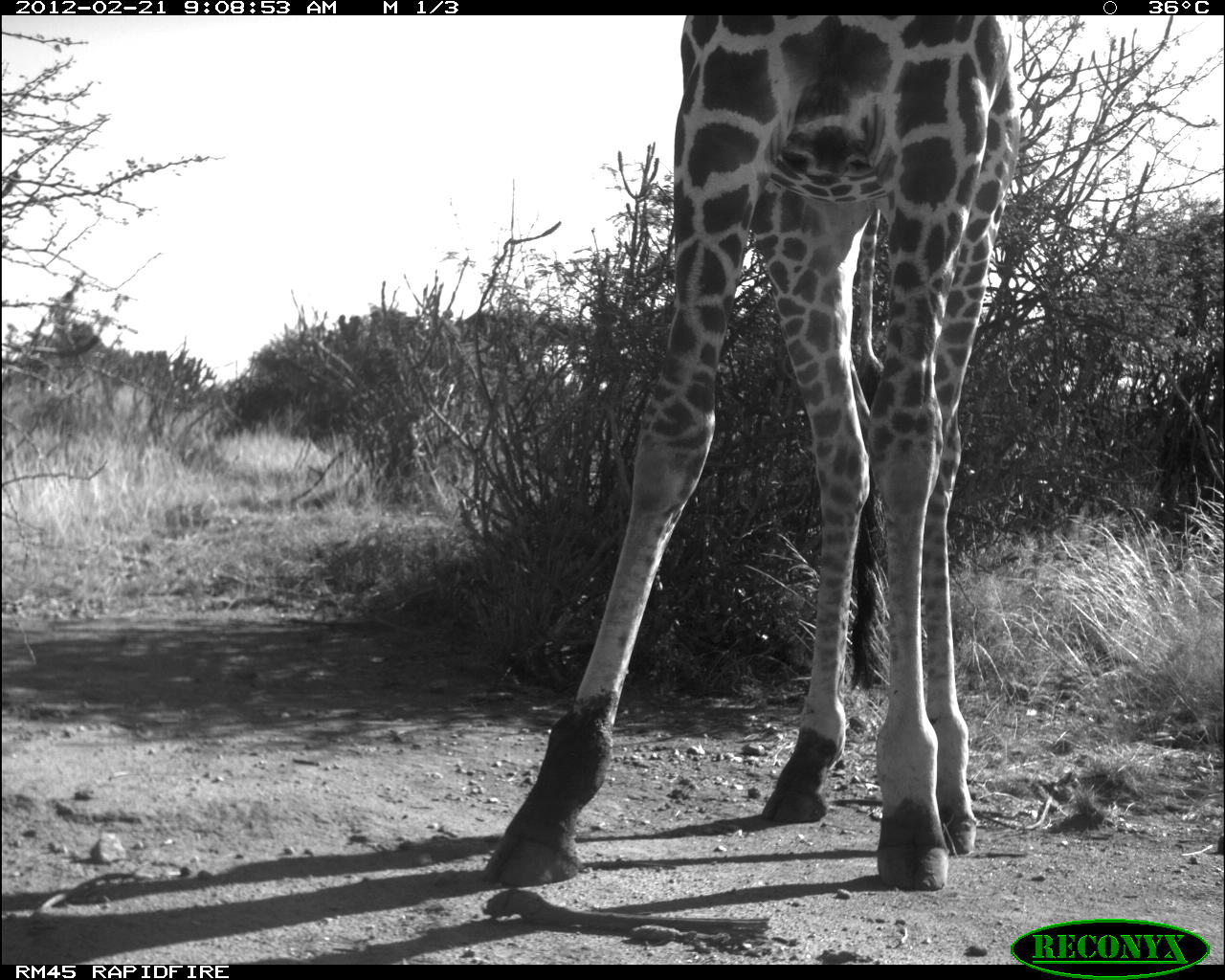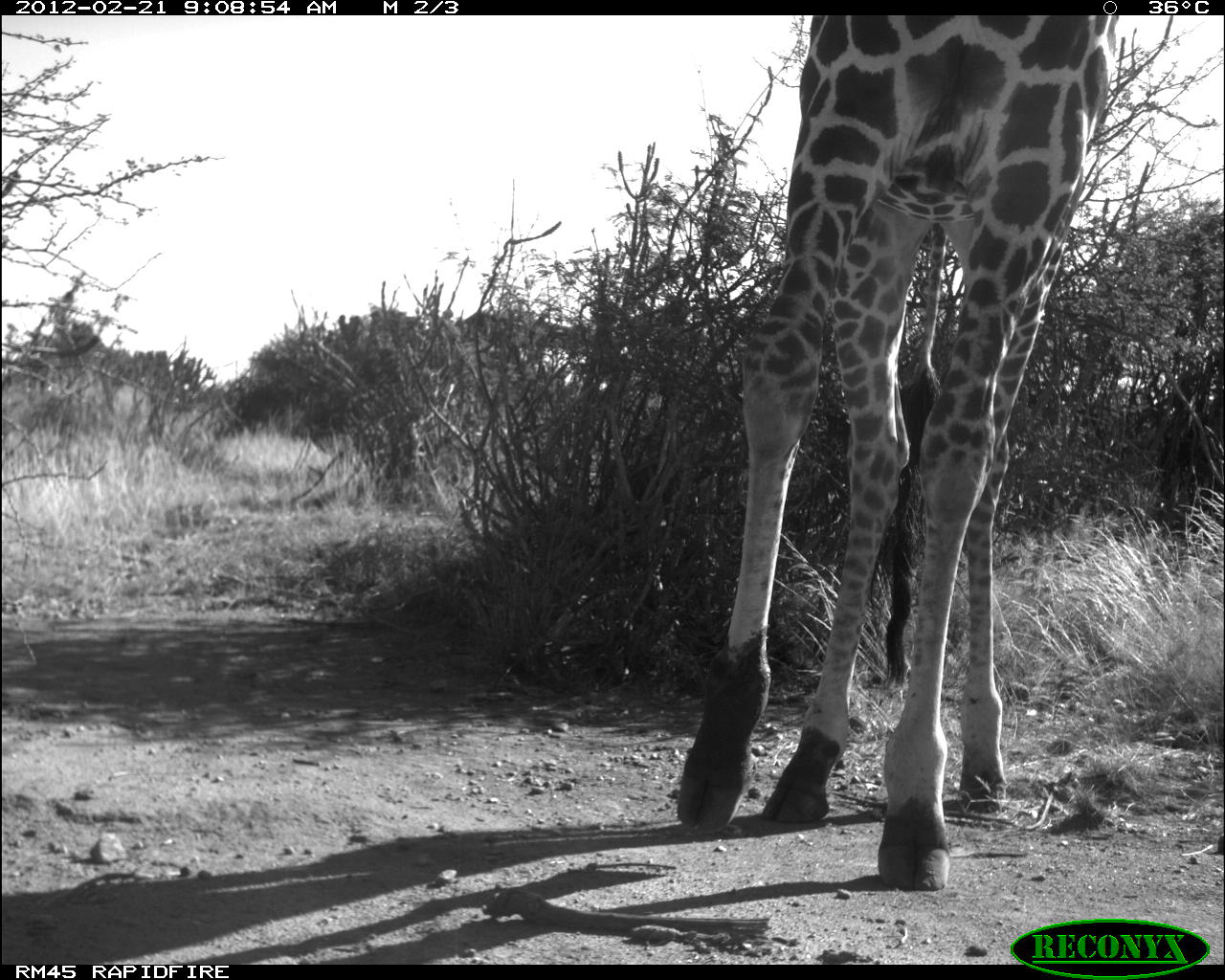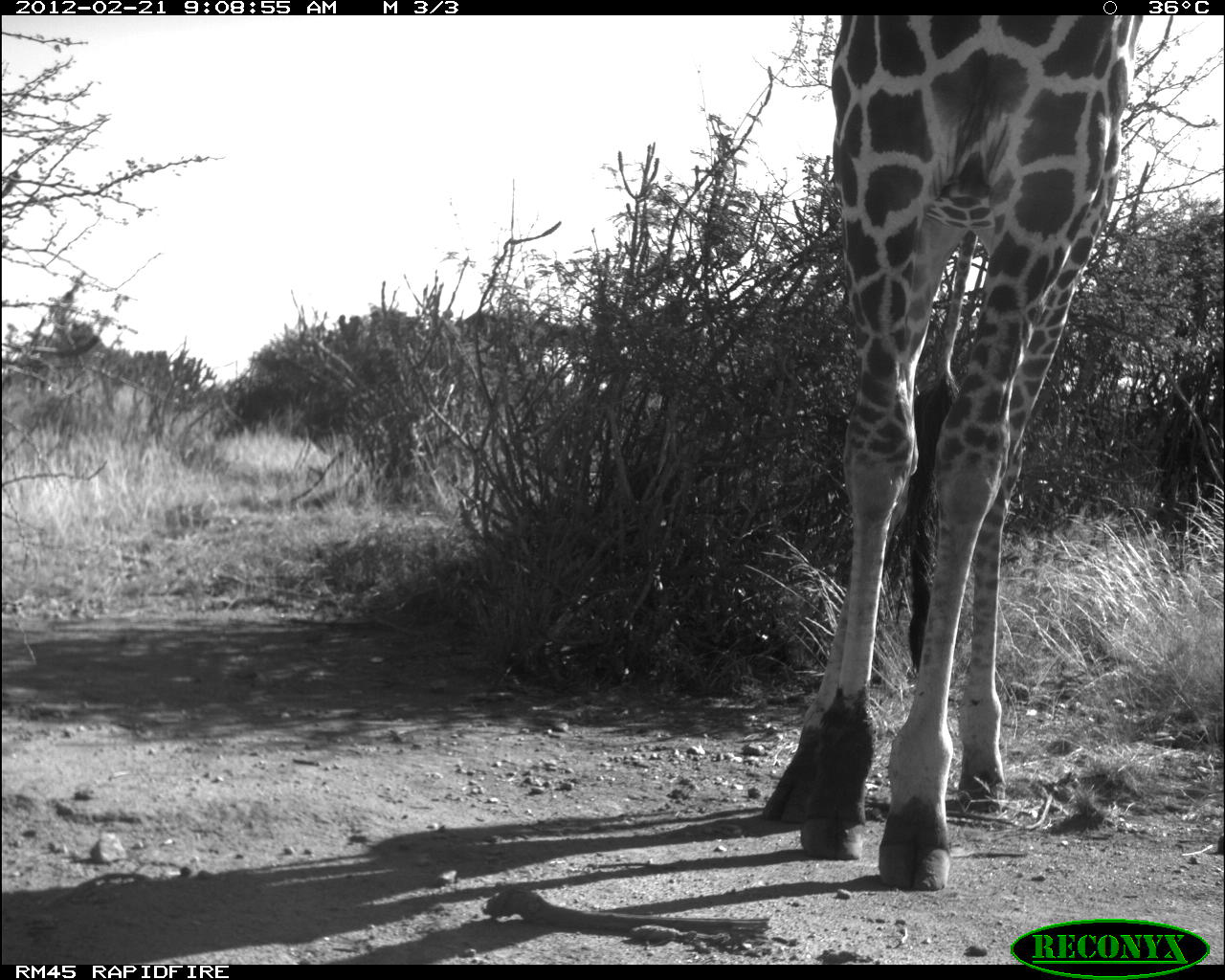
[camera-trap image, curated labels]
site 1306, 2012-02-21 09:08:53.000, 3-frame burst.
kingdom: Animalia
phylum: Chordata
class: Mammalia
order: Artiodactyla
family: Giraffidae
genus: Giraffa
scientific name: Giraffa camelopardalis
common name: giraffe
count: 1